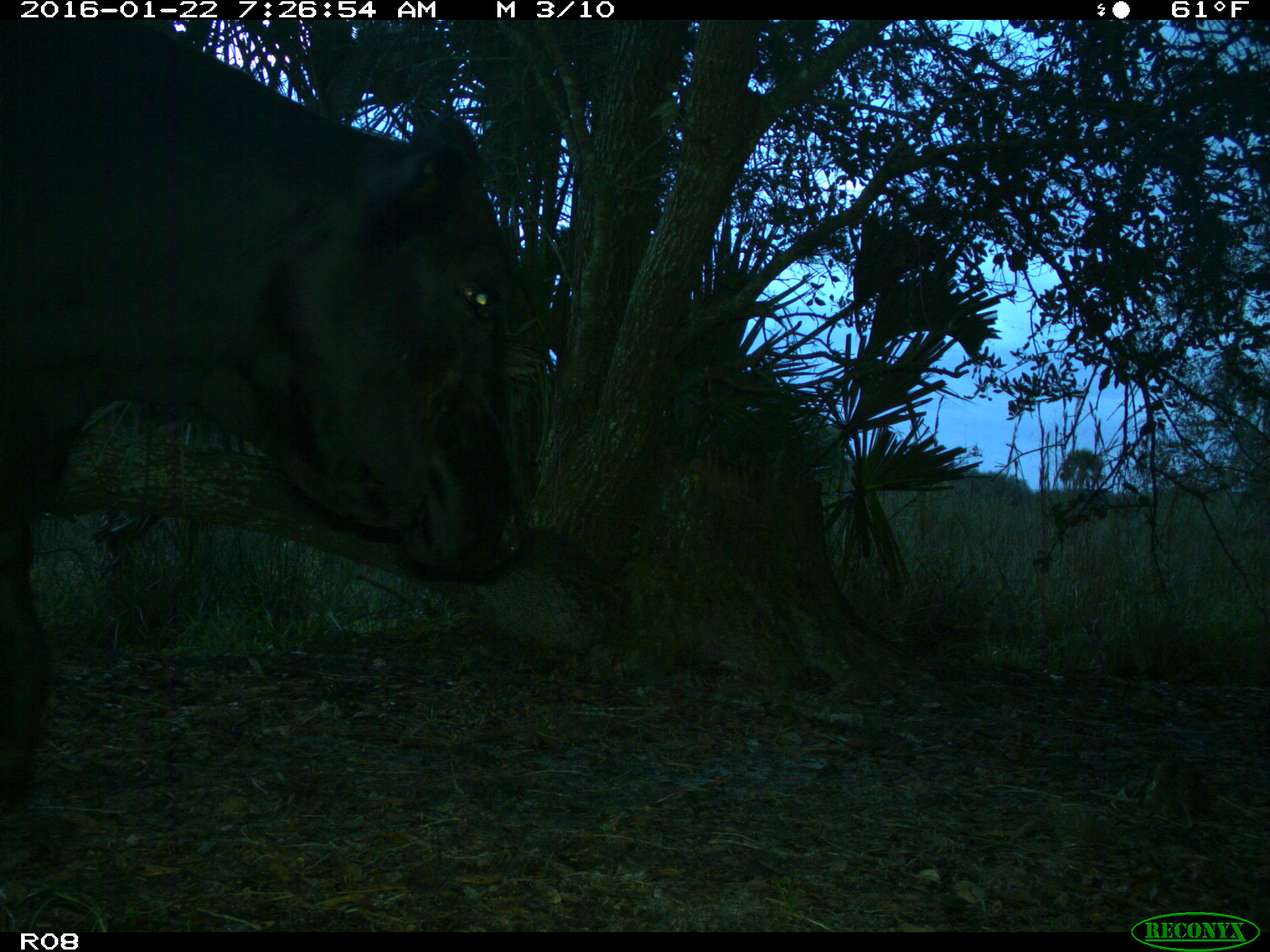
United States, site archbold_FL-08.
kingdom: Animalia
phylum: Chordata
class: Mammalia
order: Artiodactyla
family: Bovidae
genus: Bos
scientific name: Bos taurus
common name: domestic cow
Bos taurus (domestic cow).